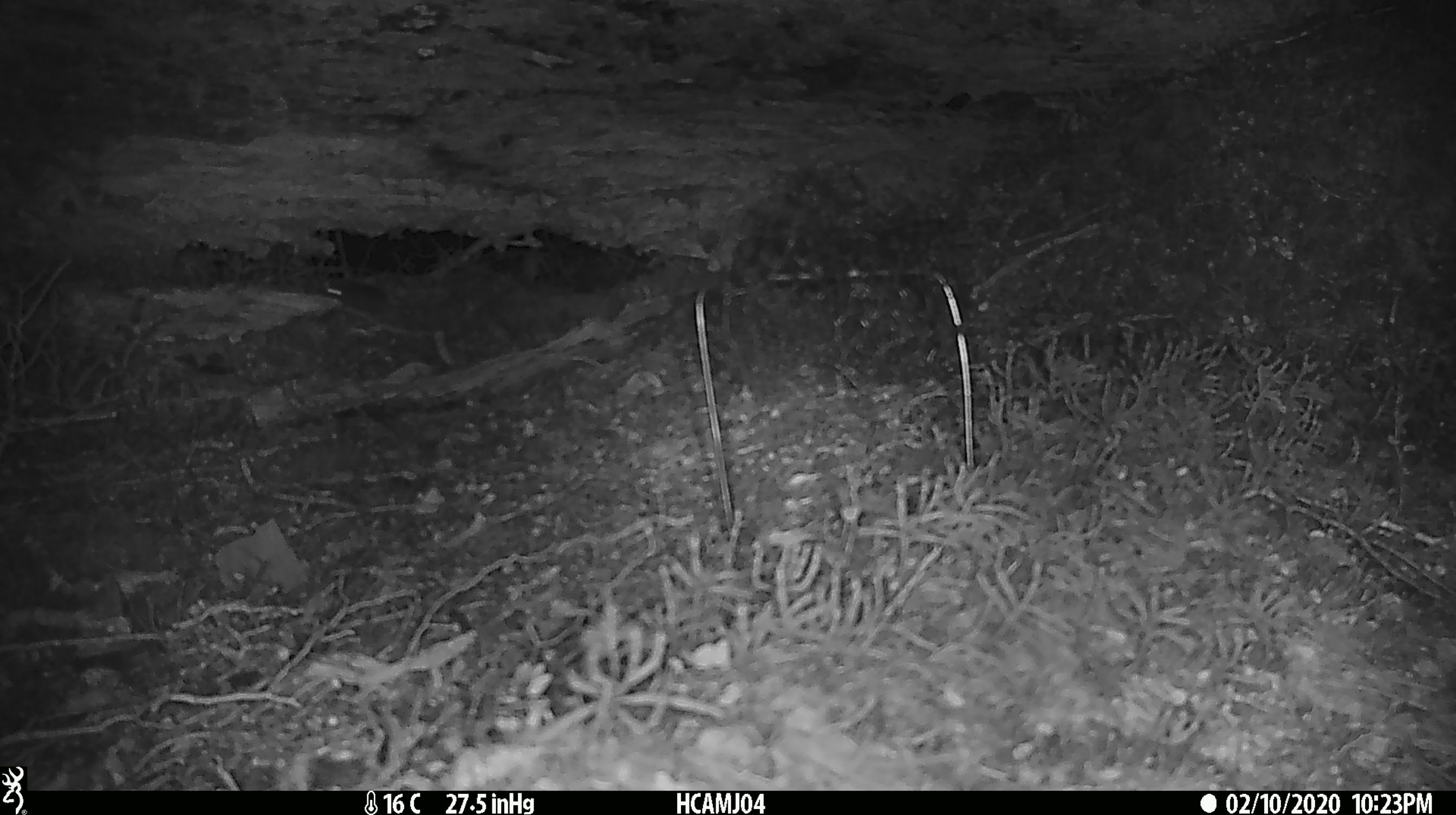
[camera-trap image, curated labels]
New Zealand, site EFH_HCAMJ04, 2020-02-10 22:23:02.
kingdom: Animalia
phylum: Chordata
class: Mammalia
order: Rodentia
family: Muridae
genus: Mus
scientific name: Mus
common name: mouse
Mouse (Mus).